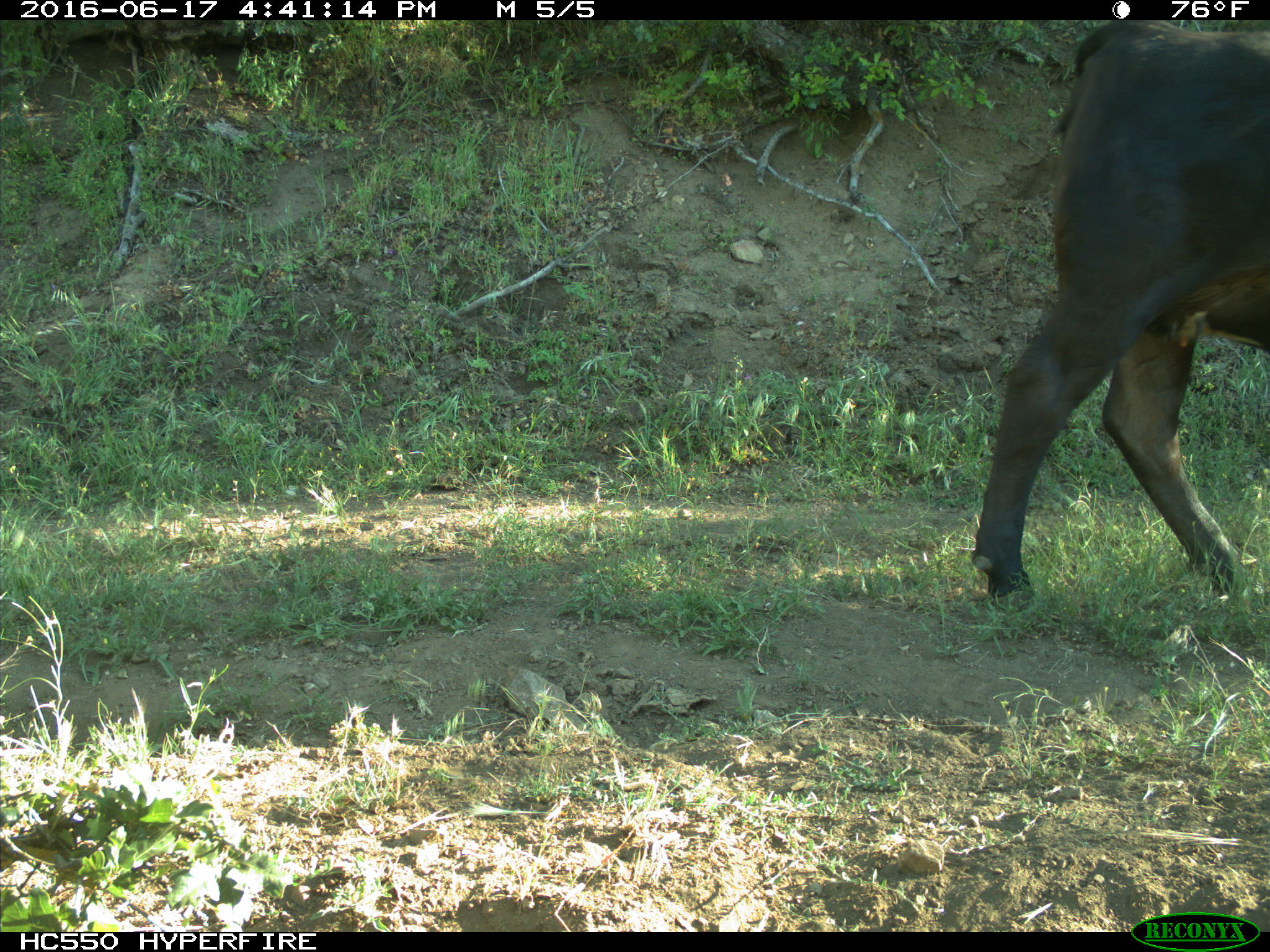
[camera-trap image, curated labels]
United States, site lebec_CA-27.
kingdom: Animalia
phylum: Chordata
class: Mammalia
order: Artiodactyla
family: Bovidae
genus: Bos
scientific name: Bos taurus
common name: domestic cow